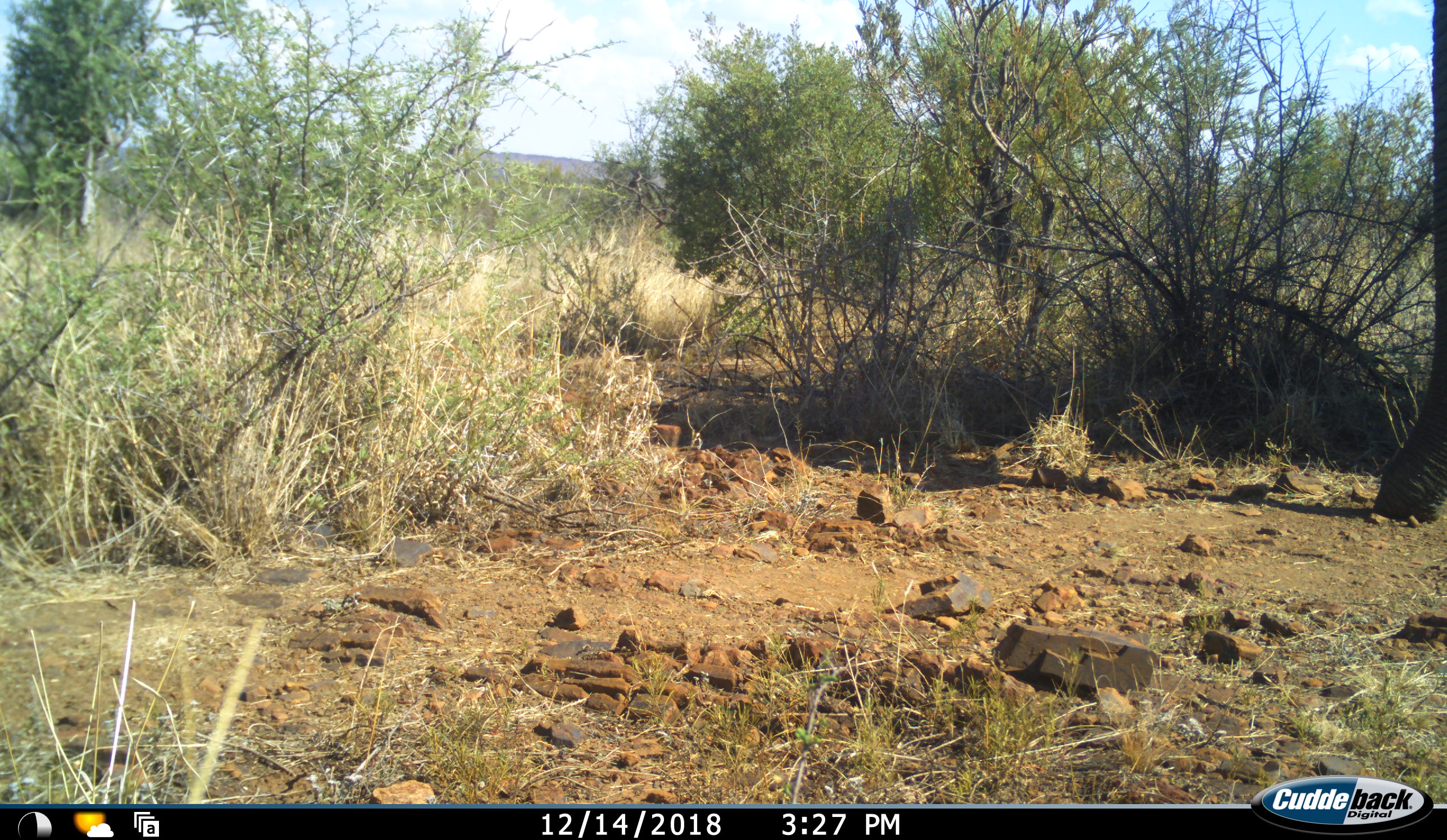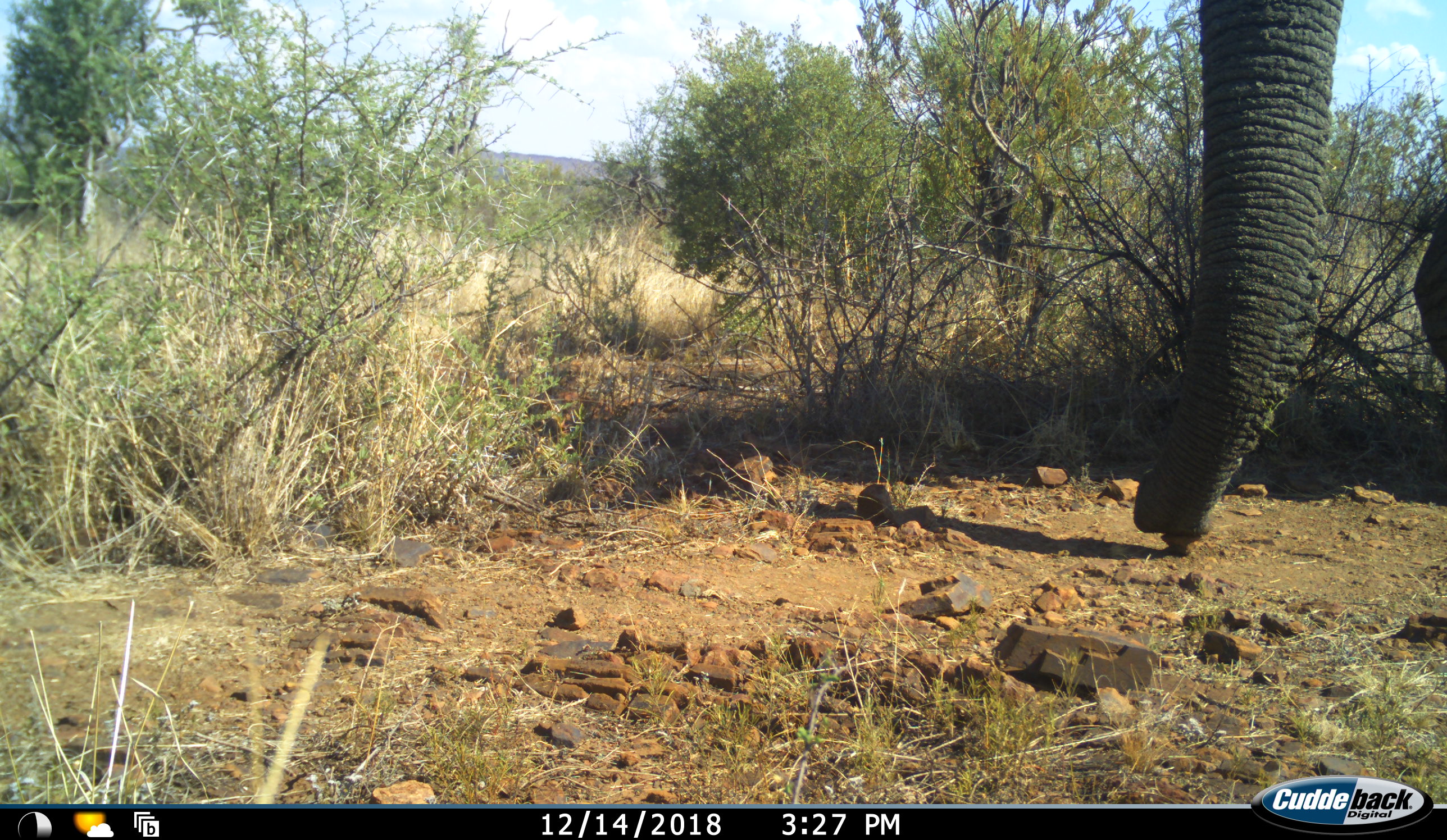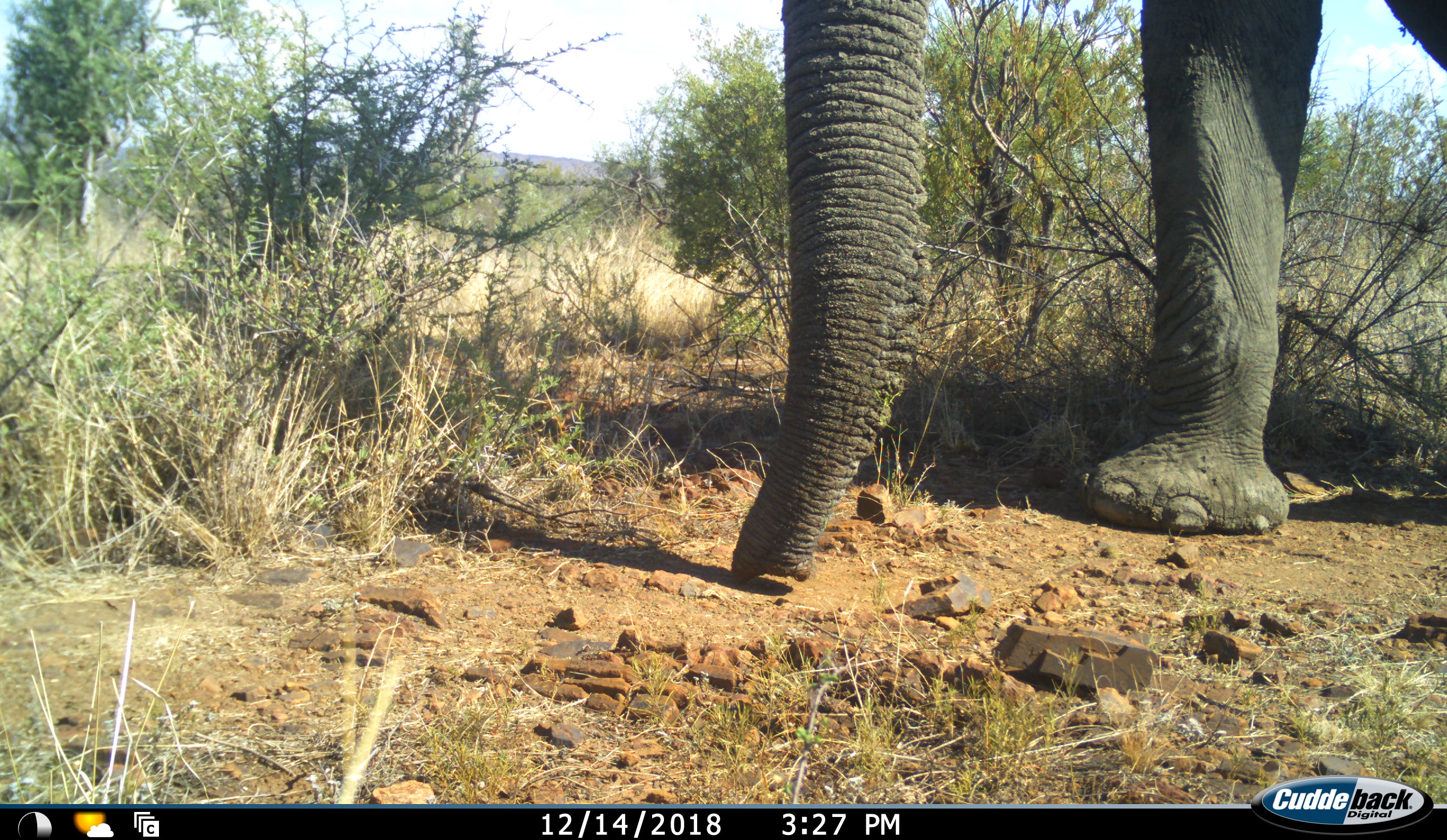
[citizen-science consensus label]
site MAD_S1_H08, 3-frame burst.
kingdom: Animalia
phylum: Chordata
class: Mammalia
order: Proboscidea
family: Elephantidae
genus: Loxodonta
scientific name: Loxodonta africana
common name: african bush elephant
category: elephant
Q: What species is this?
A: Elephant (african bush elephant) (Loxodonta africana).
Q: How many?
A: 1.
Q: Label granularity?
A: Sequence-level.